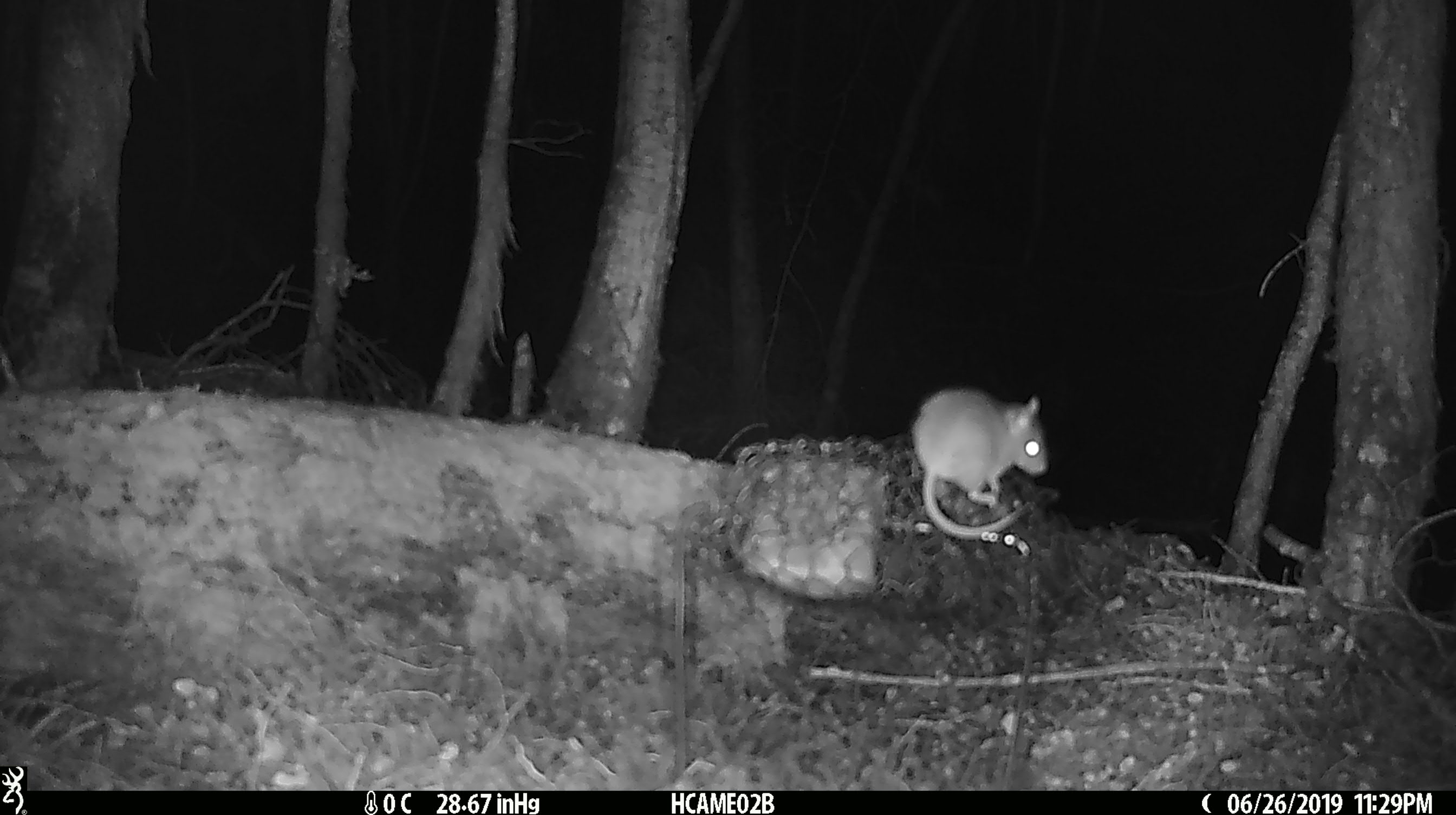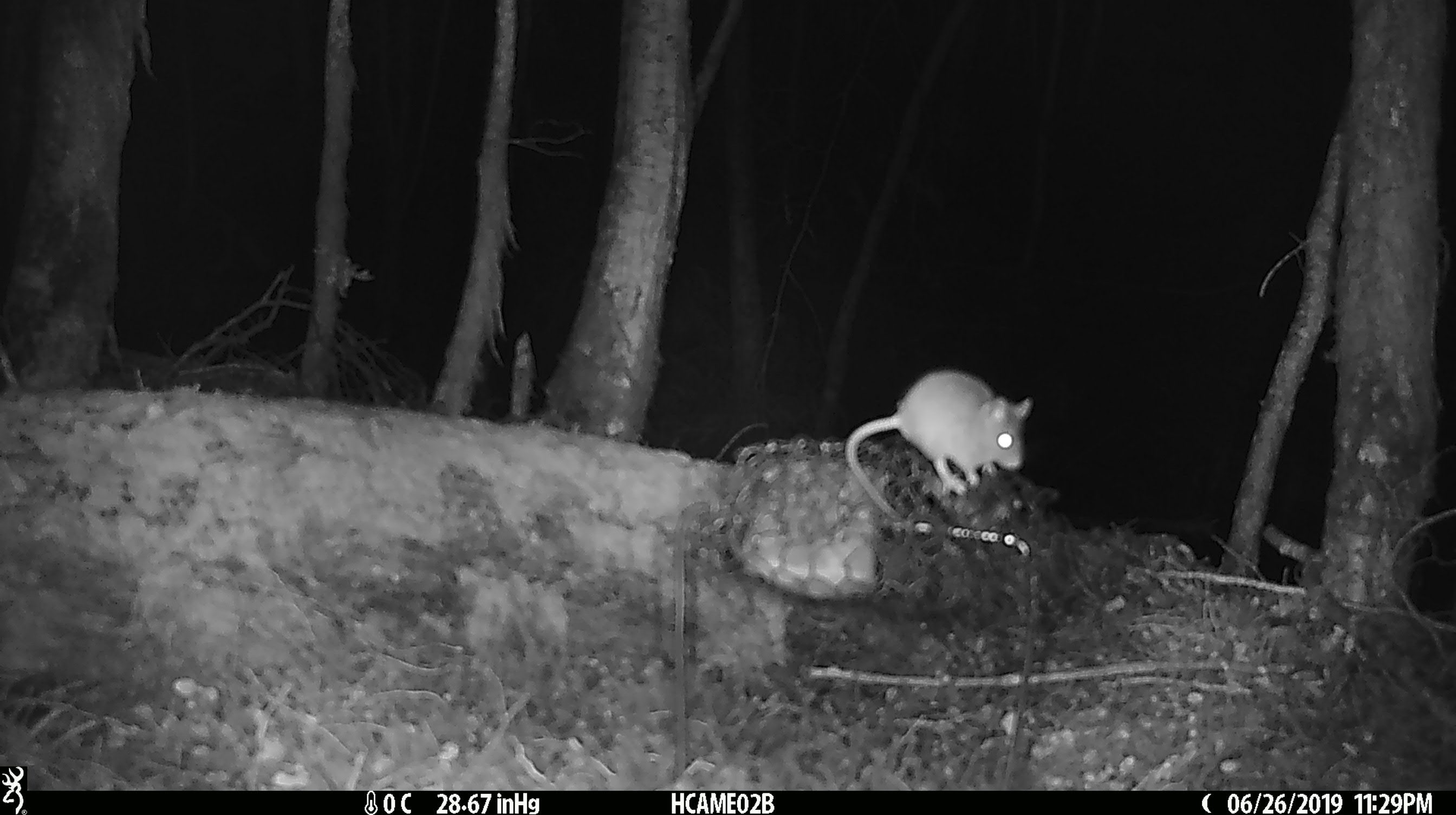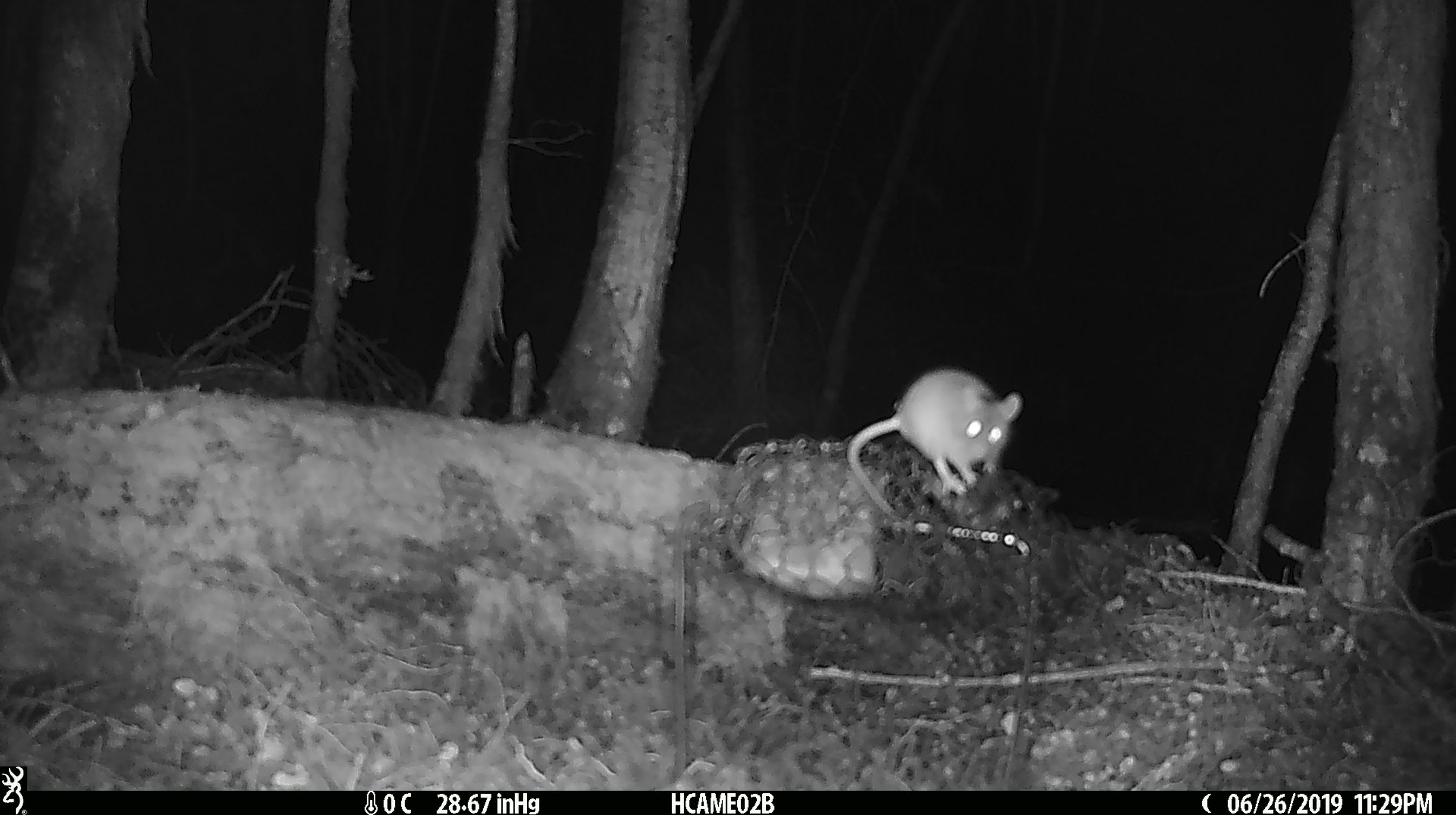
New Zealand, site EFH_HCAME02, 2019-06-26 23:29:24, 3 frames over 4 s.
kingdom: Animalia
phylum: Chordata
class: Mammalia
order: Rodentia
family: Muridae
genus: Mus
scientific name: Mus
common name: mouse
Mouse (Mus).